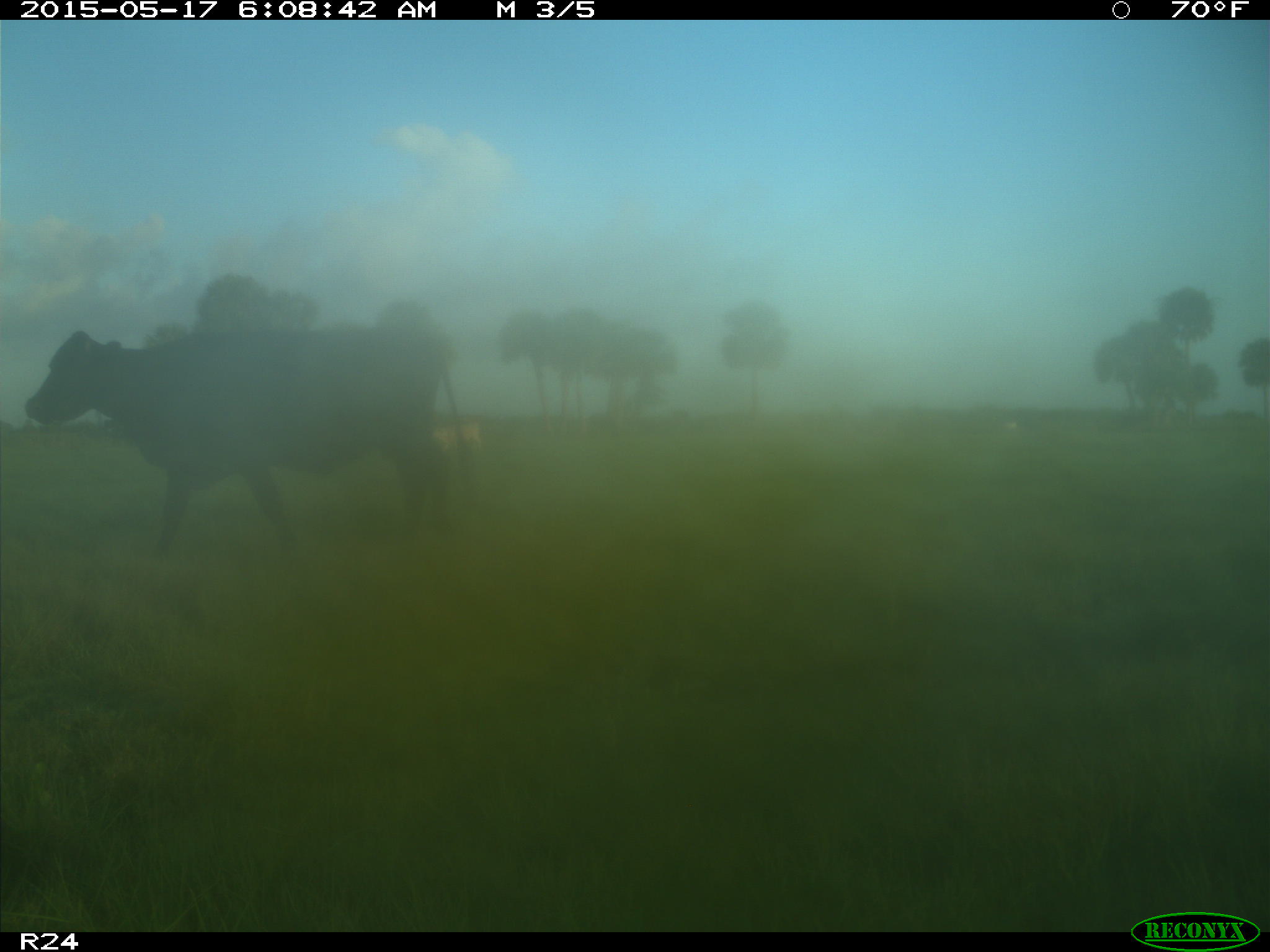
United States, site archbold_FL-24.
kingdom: Animalia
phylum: Chordata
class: Mammalia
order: Artiodactyla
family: Bovidae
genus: Bos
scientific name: Bos taurus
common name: domestic cow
Bos taurus (domestic cow).